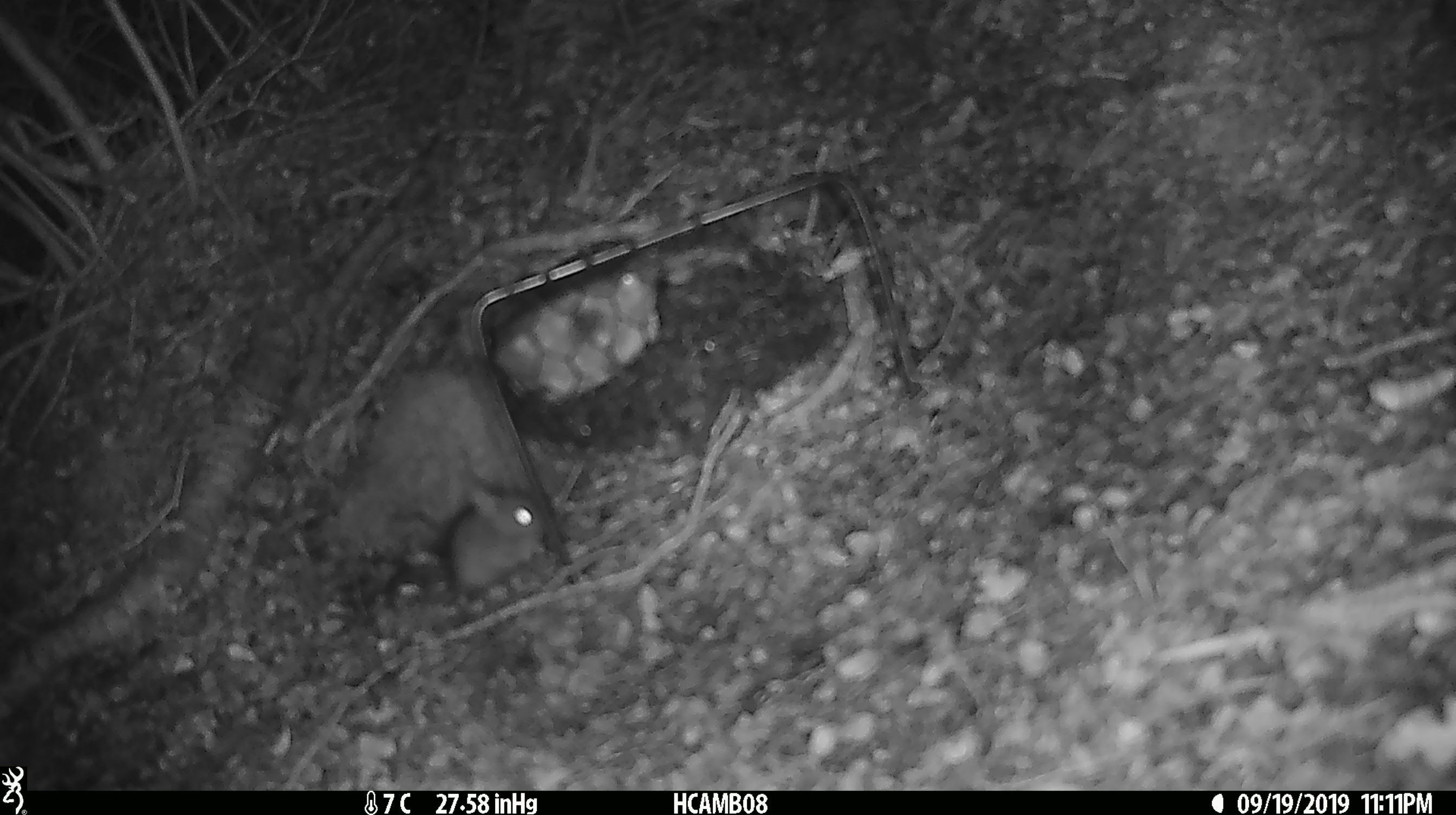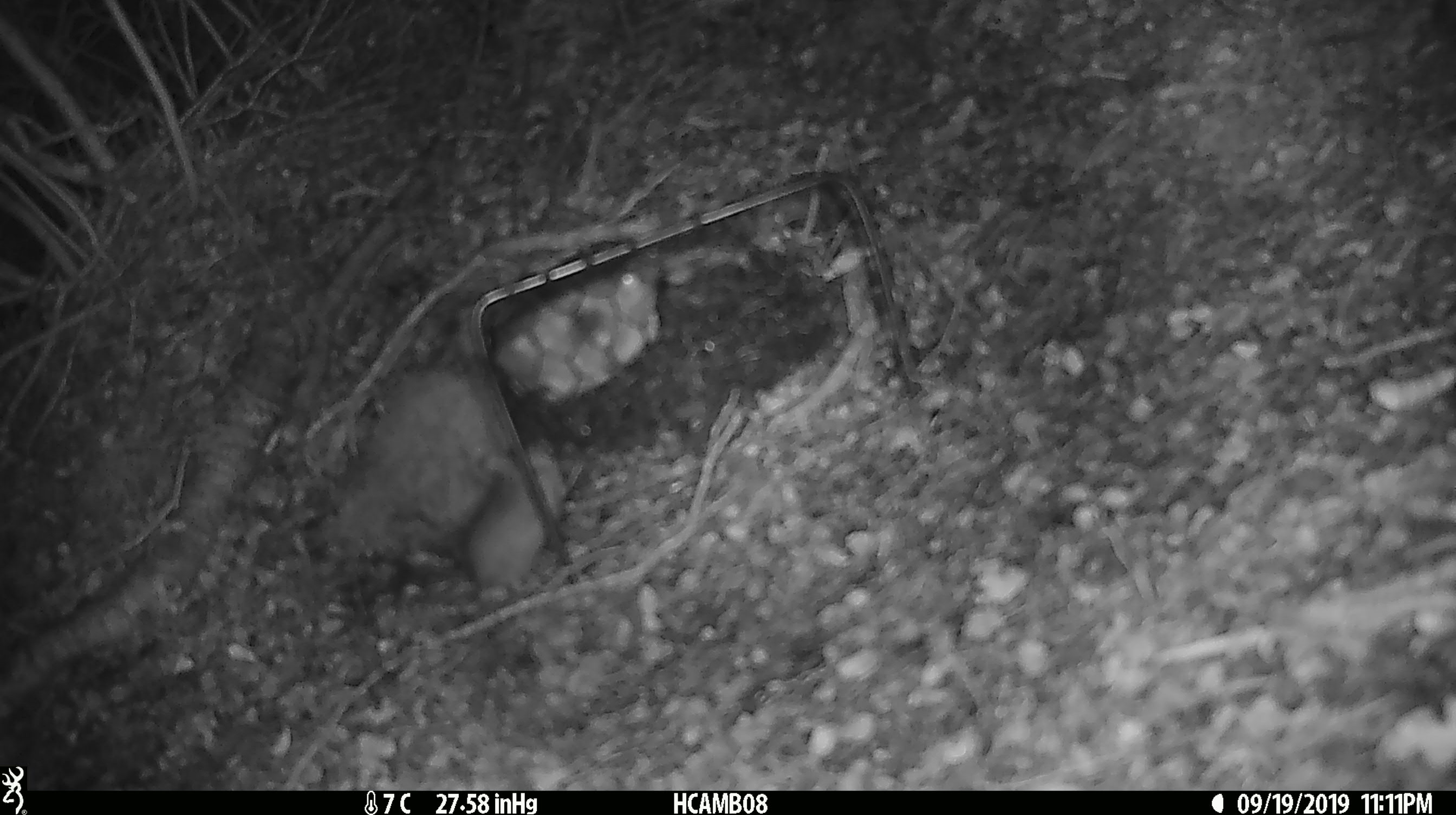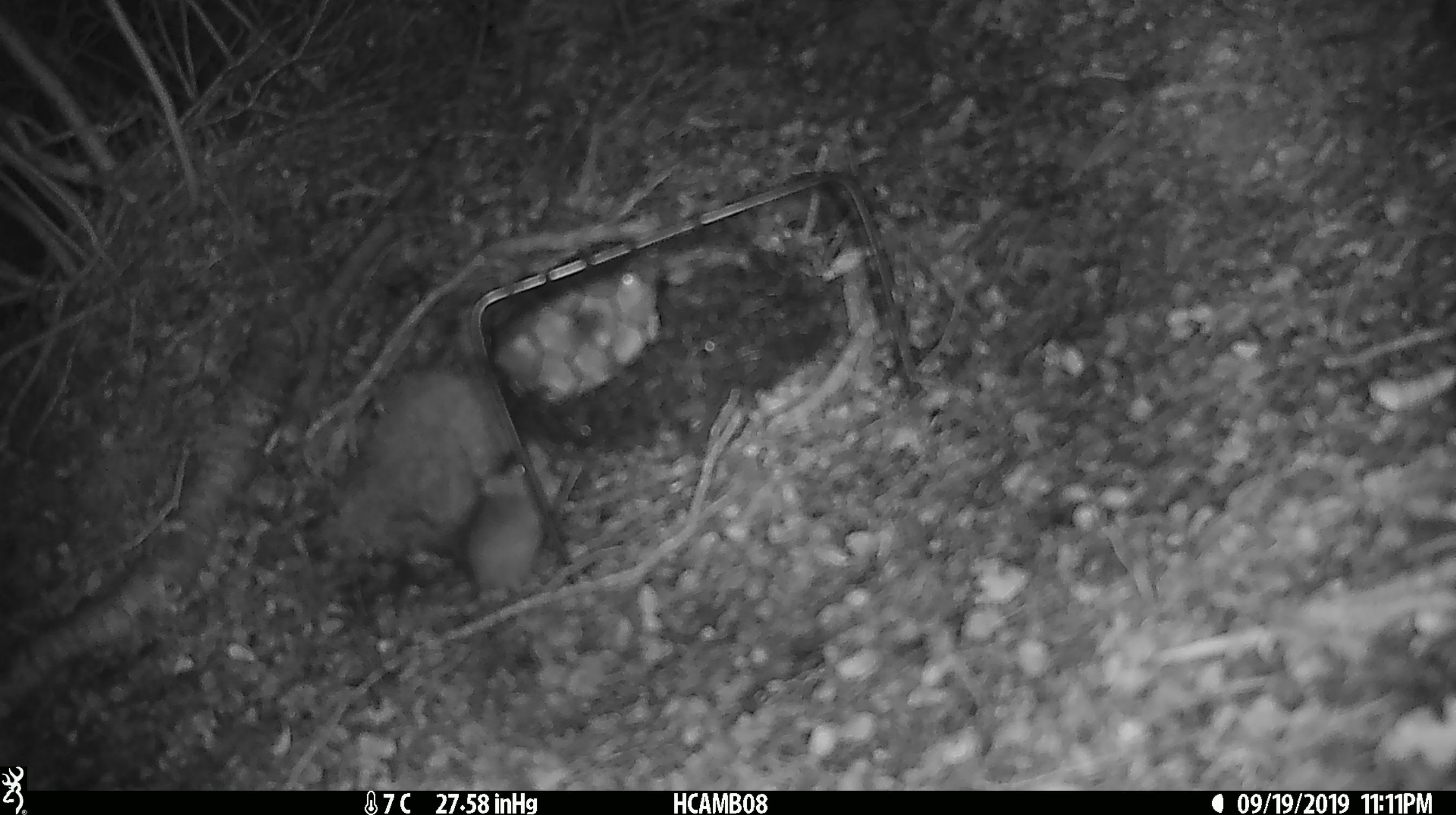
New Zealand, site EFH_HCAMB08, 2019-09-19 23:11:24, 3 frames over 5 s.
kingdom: Animalia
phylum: Chordata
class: Mammalia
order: Rodentia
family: Muridae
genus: Mus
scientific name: Mus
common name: mouse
Mouse (Mus).